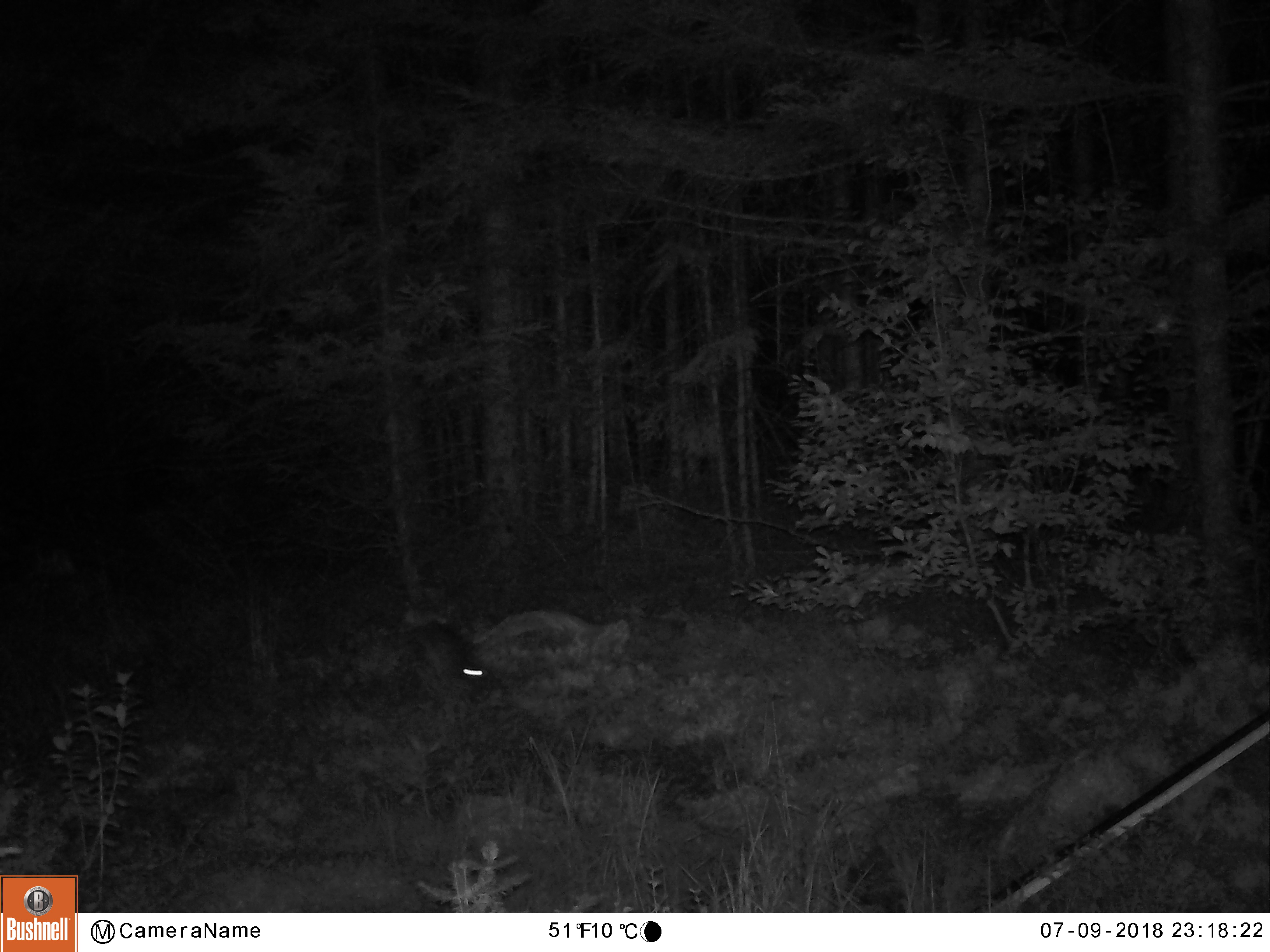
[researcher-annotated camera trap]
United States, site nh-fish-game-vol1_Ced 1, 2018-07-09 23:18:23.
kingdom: Animalia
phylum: Chordata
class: Mammalia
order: Lagomorpha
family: Leporidae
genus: Lepus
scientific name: Lepus americanus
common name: snowshoe hare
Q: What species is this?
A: Snowshoe hare (Lepus americanus).